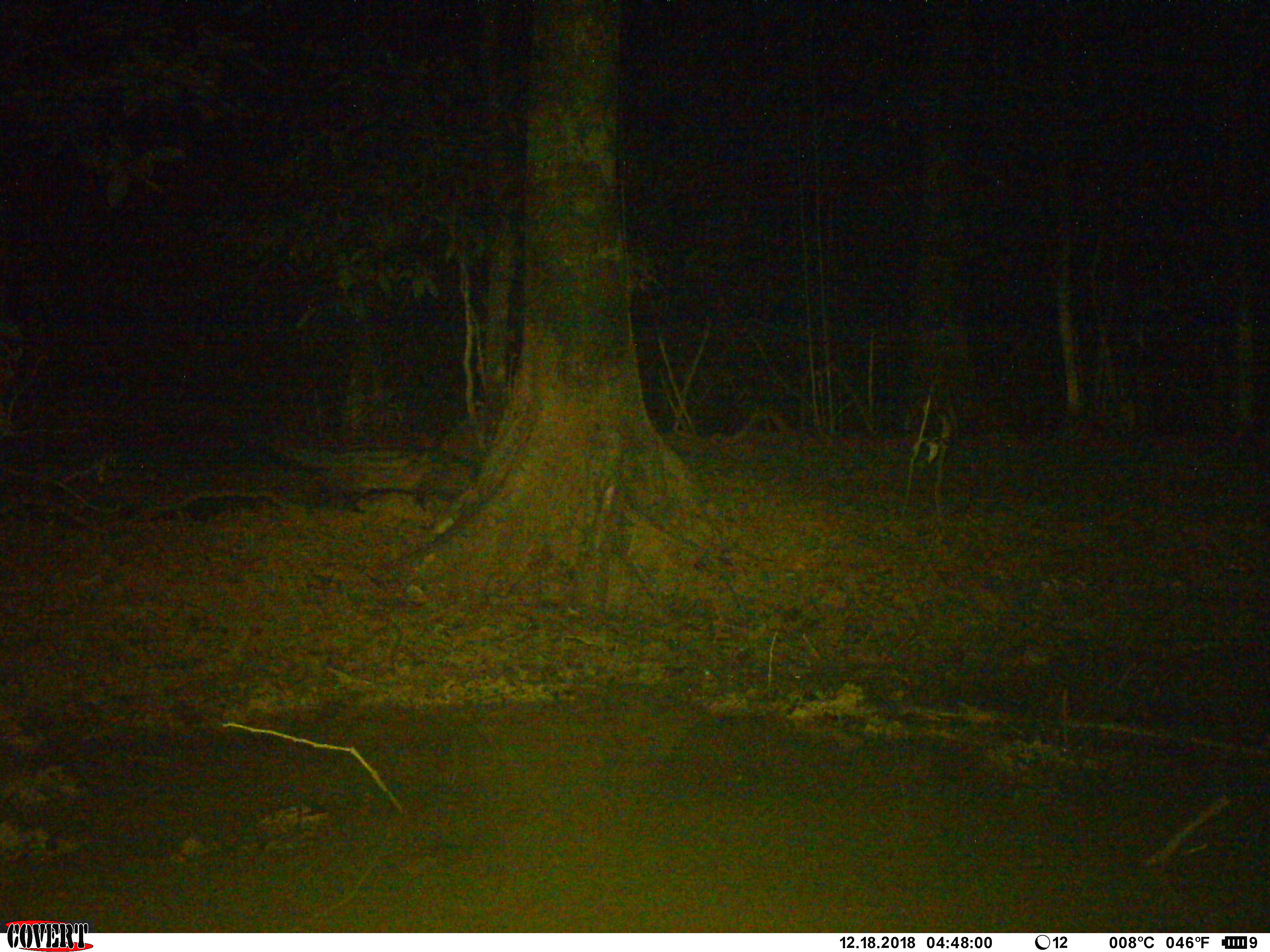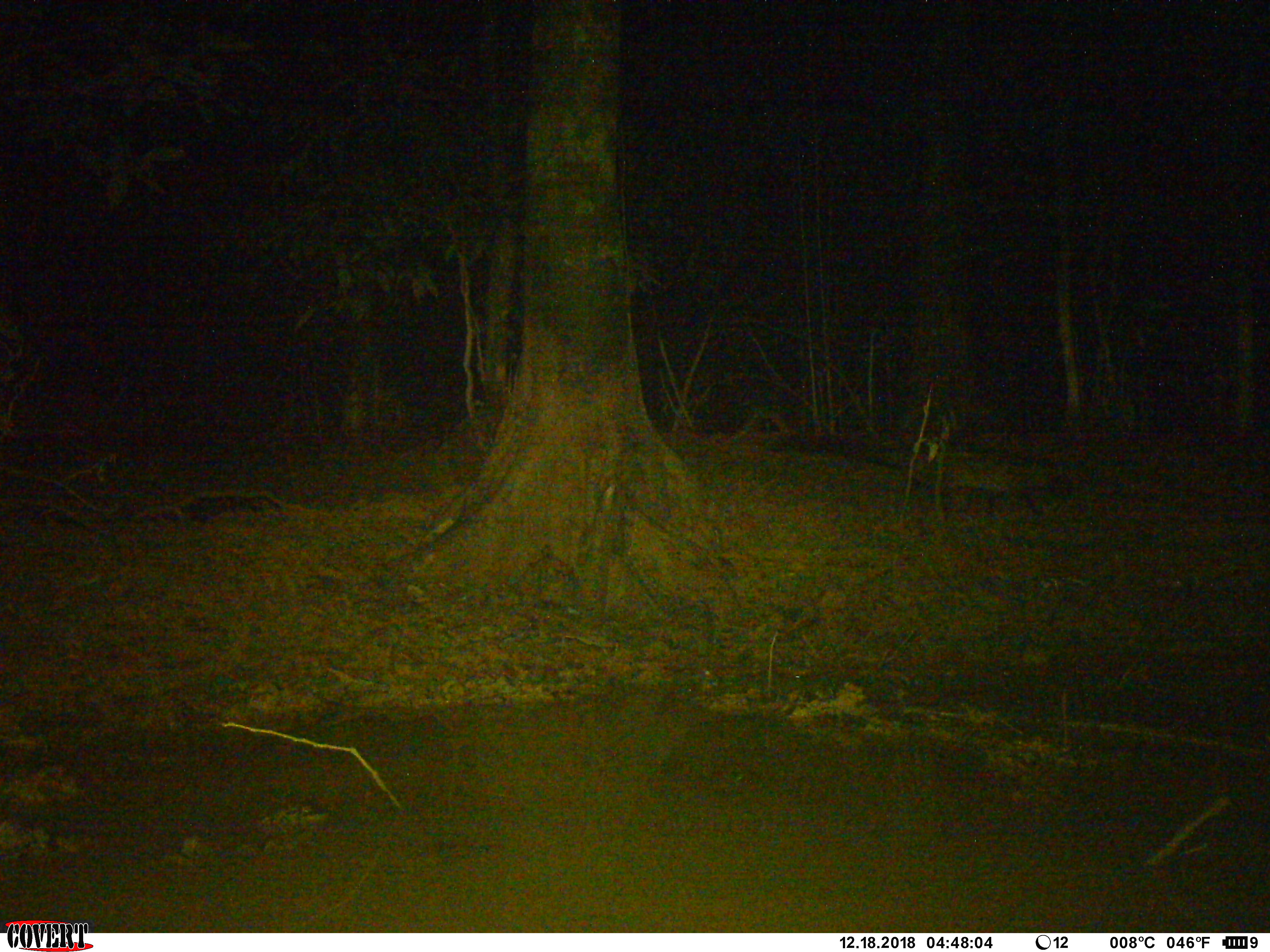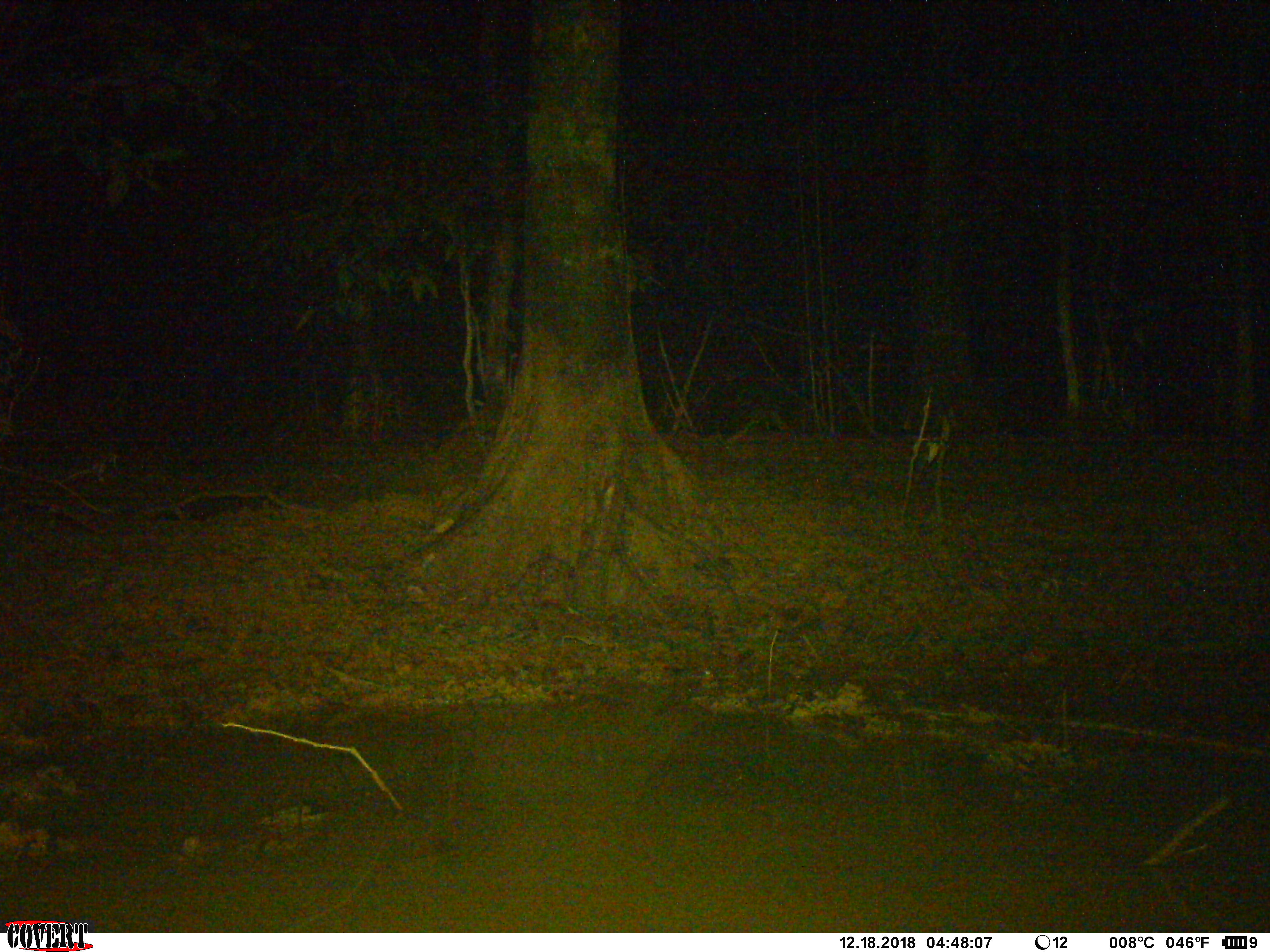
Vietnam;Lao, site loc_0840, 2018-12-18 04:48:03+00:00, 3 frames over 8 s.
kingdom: Animalia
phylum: Chordata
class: Mammalia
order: Carnivora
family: Viverridae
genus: Paradoxurus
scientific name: Paradoxurus hermaphroditus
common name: common palm civet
Common palm civet (Paradoxurus hermaphroditus). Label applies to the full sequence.